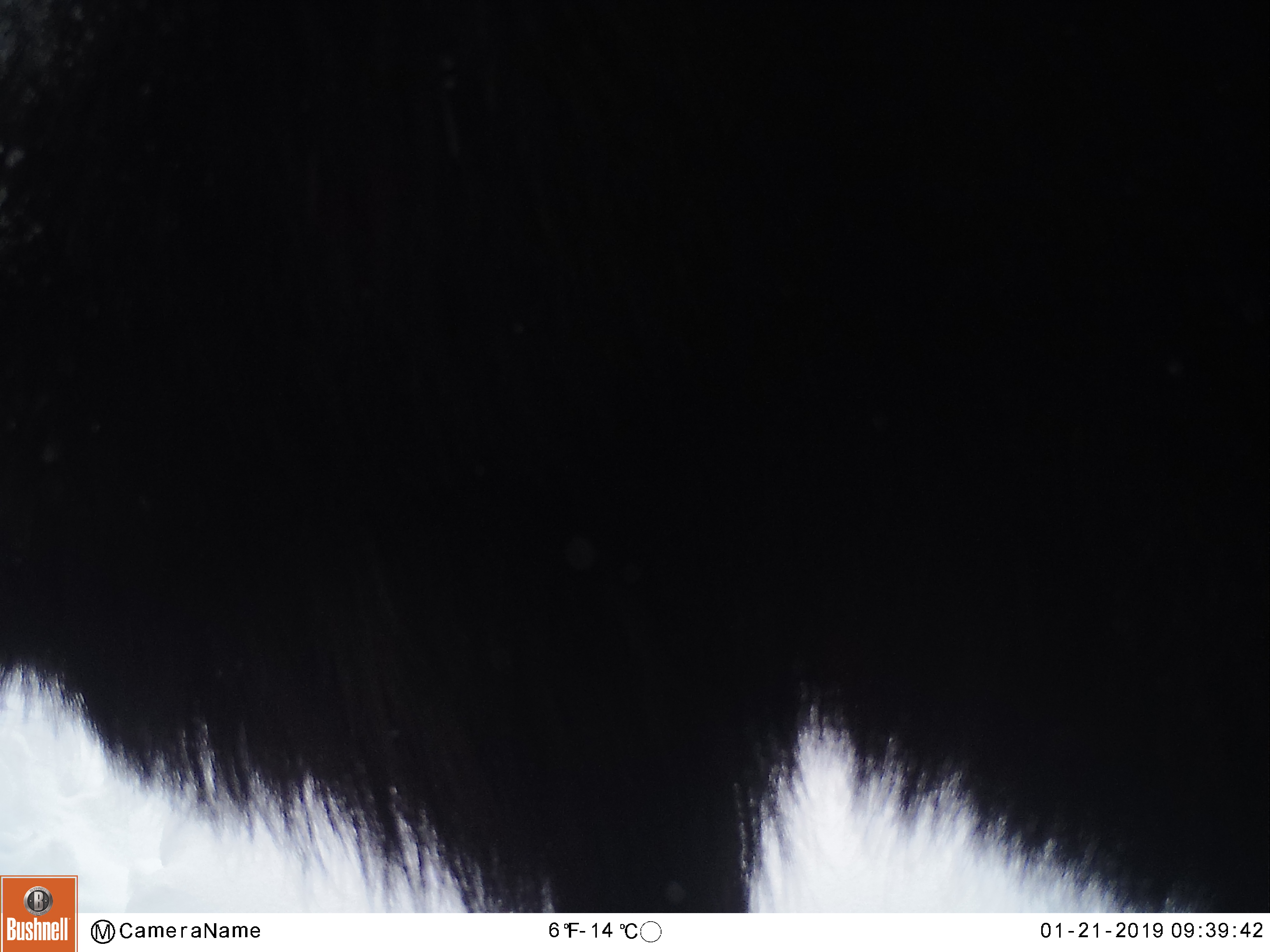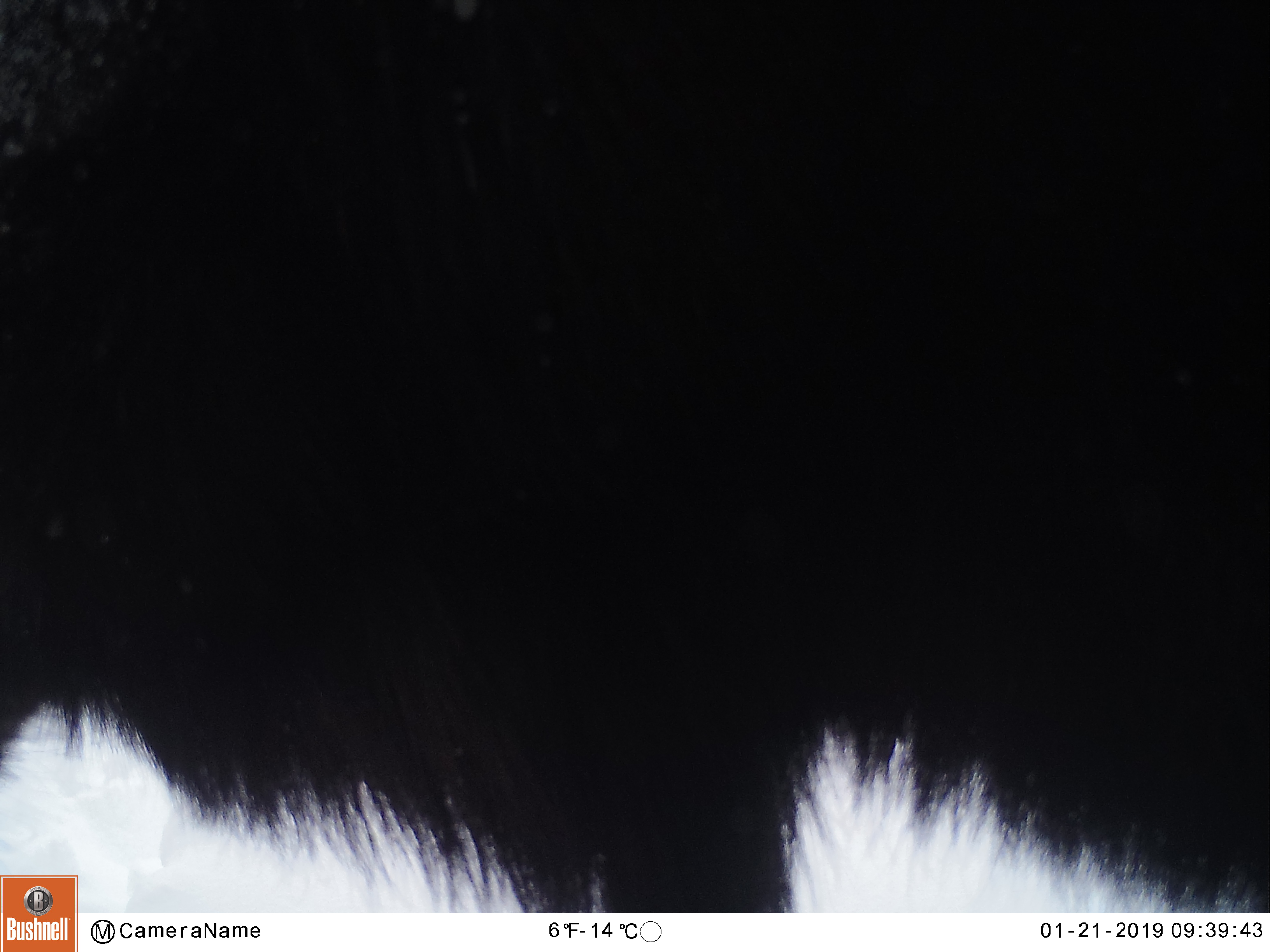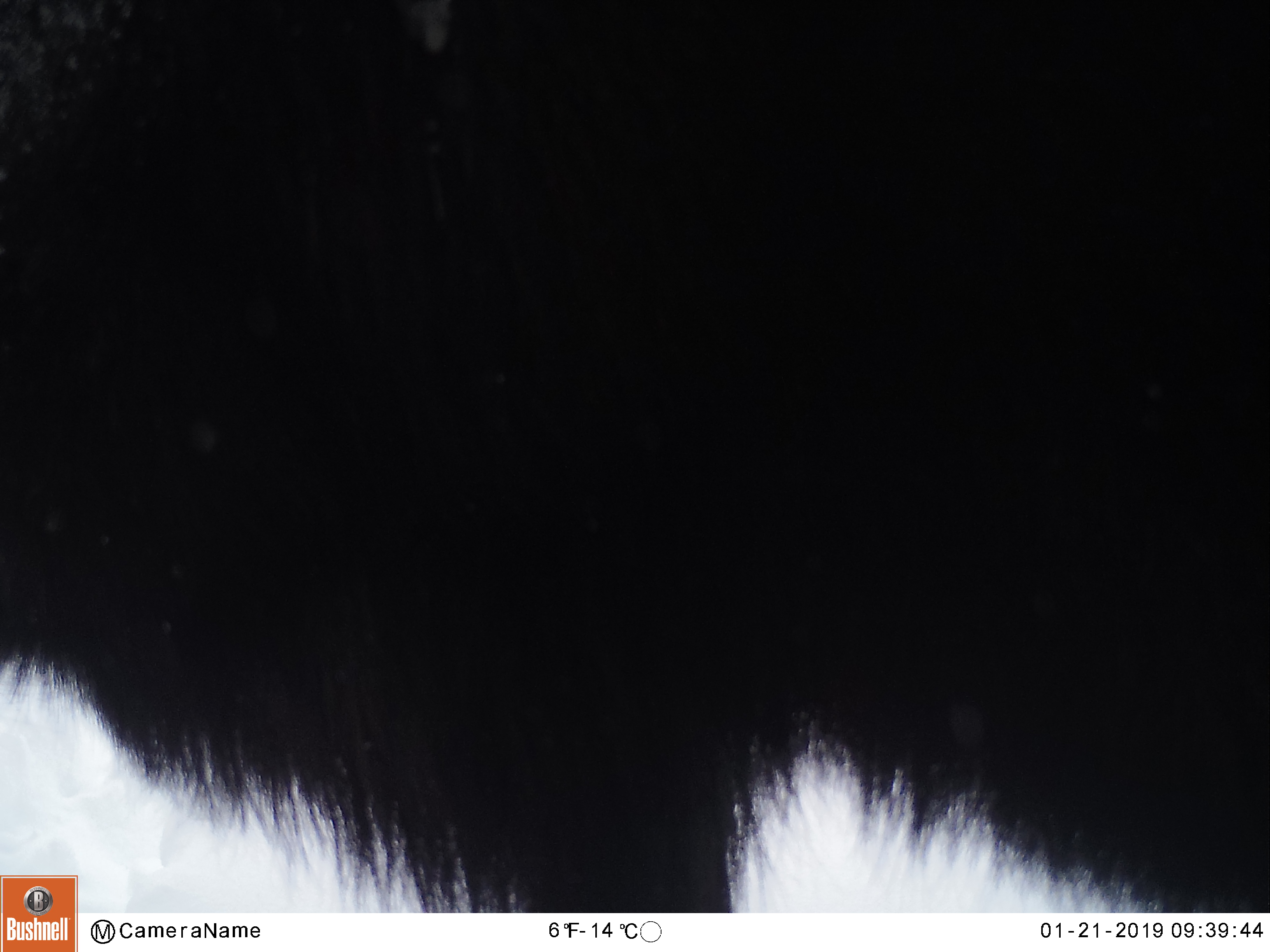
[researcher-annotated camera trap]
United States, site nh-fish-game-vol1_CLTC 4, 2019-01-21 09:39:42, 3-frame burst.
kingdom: Animalia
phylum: Chordata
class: Mammalia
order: Artiodactyla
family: Cervidae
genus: Alces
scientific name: Alces alces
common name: moose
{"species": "moose (Alces alces)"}